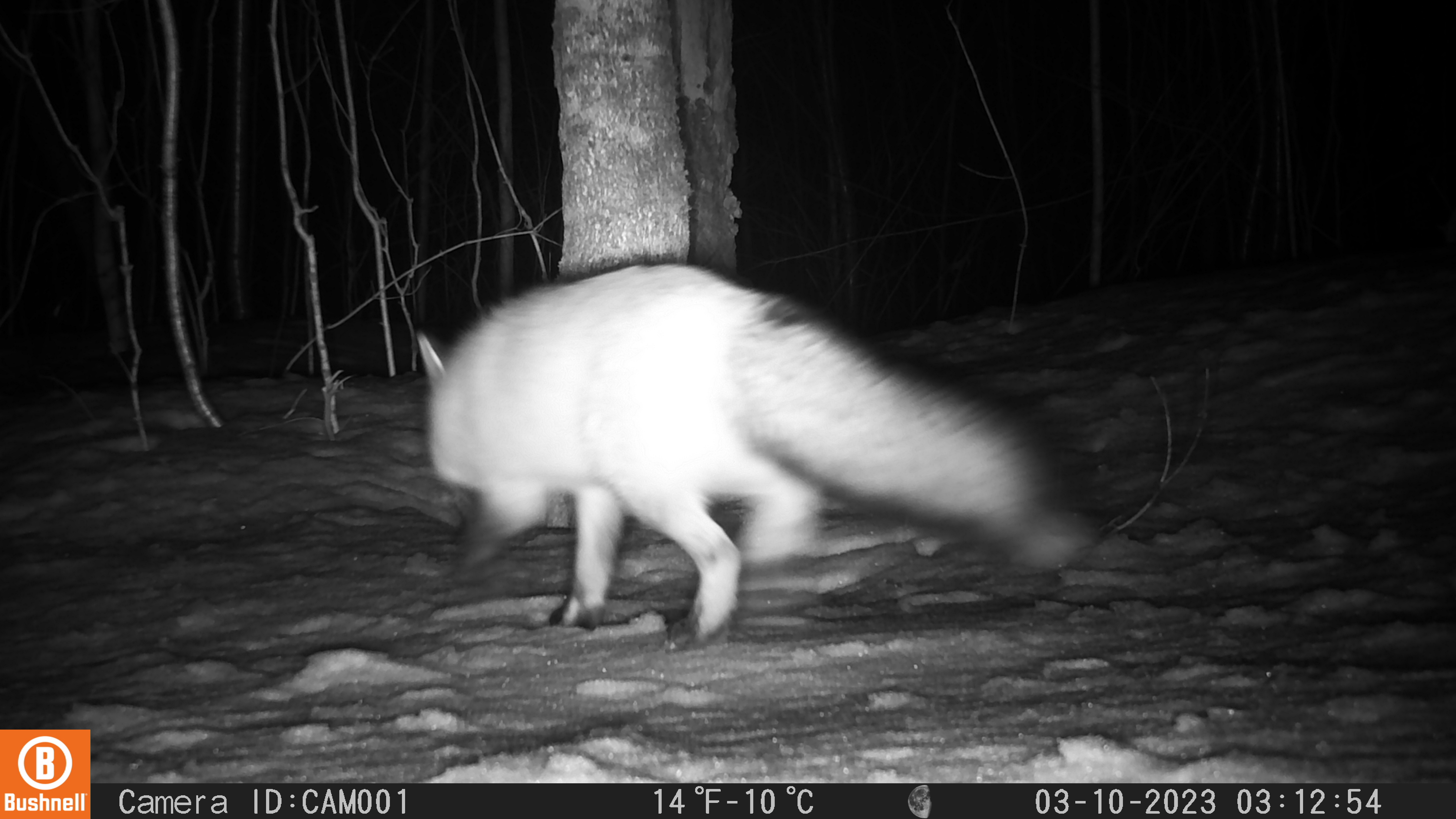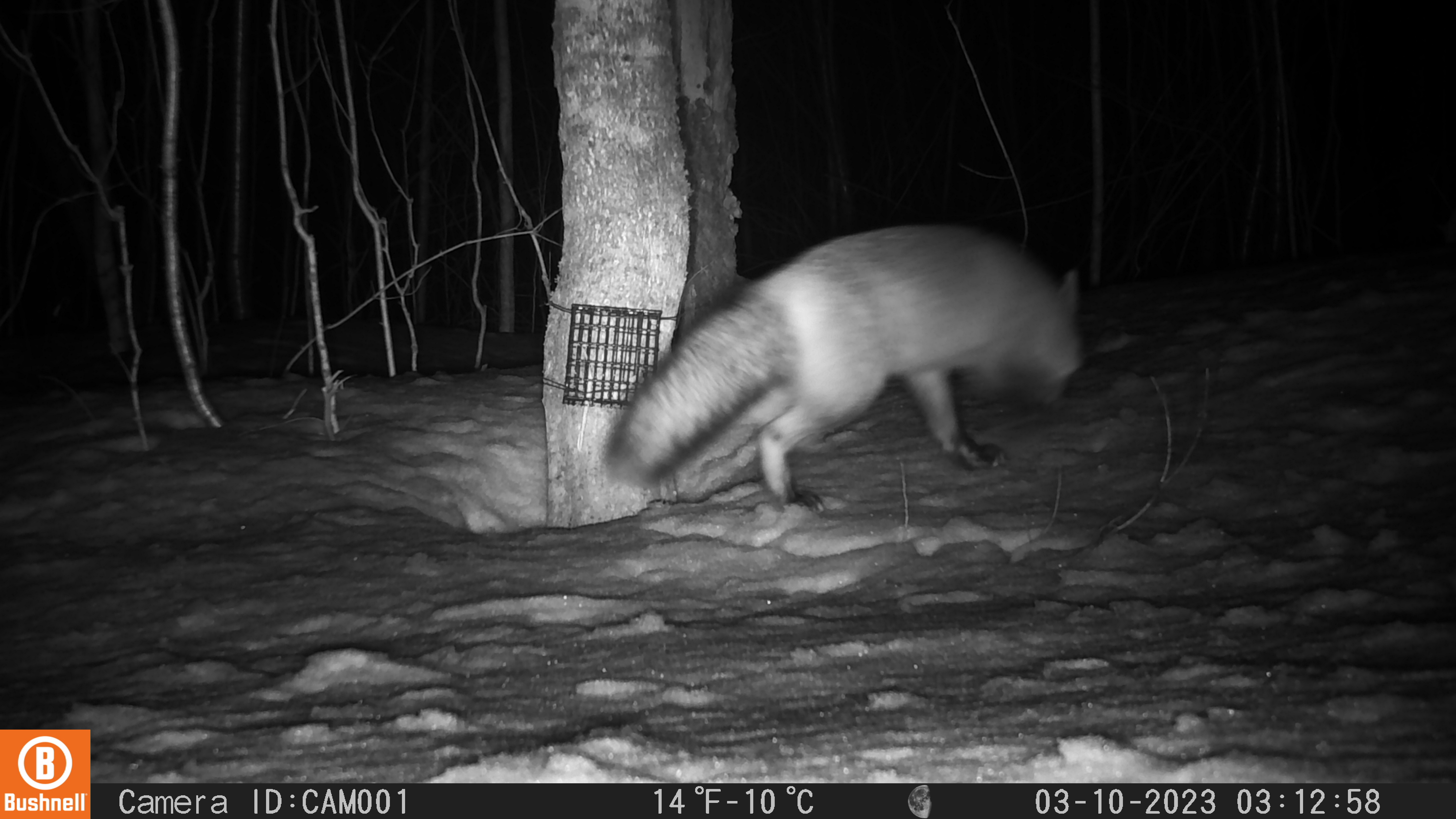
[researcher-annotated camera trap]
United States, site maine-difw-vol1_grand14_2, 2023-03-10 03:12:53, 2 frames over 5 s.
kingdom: Animalia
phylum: Chordata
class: Mammalia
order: Carnivora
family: Canidae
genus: Vulpes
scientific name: Vulpes vulpes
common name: red fox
Red fox (Vulpes vulpes).